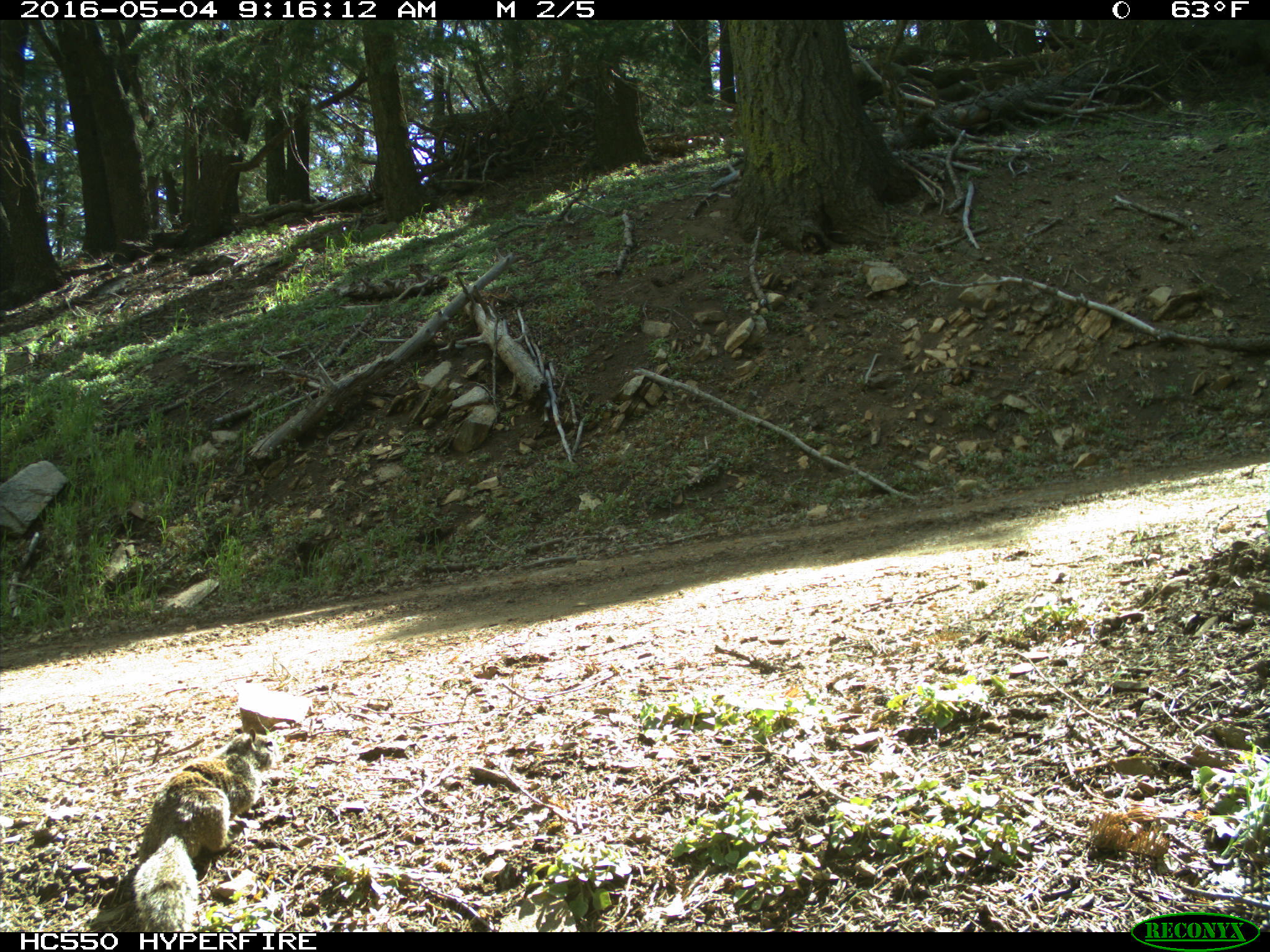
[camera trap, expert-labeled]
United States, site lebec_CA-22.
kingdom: Animalia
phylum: Chordata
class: Mammalia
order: Rodentia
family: Sciuridae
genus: Otospermophilus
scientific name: Otospermophilus beecheyi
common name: california ground squirrel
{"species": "Otospermophilus beecheyi (california ground squirrel)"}